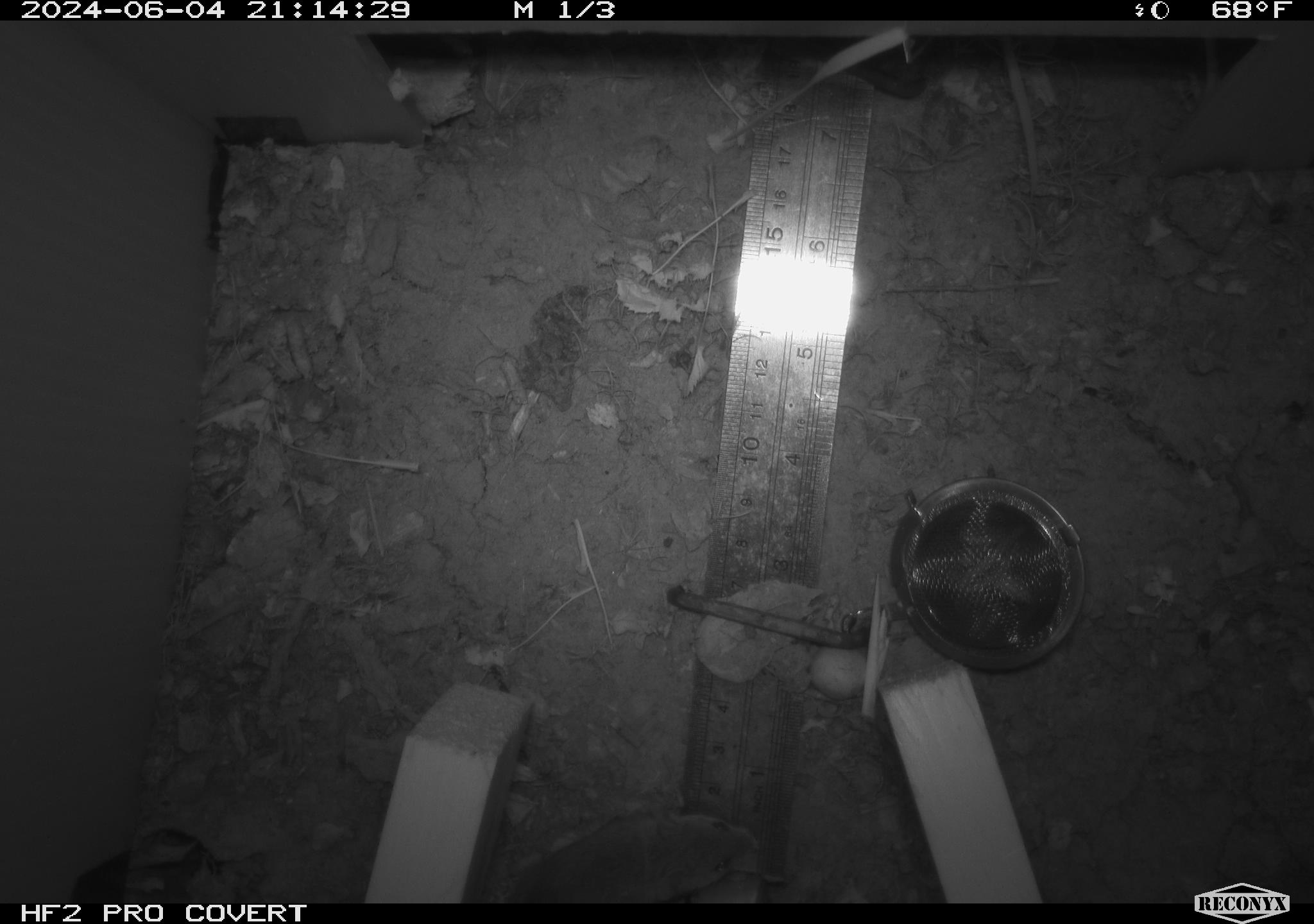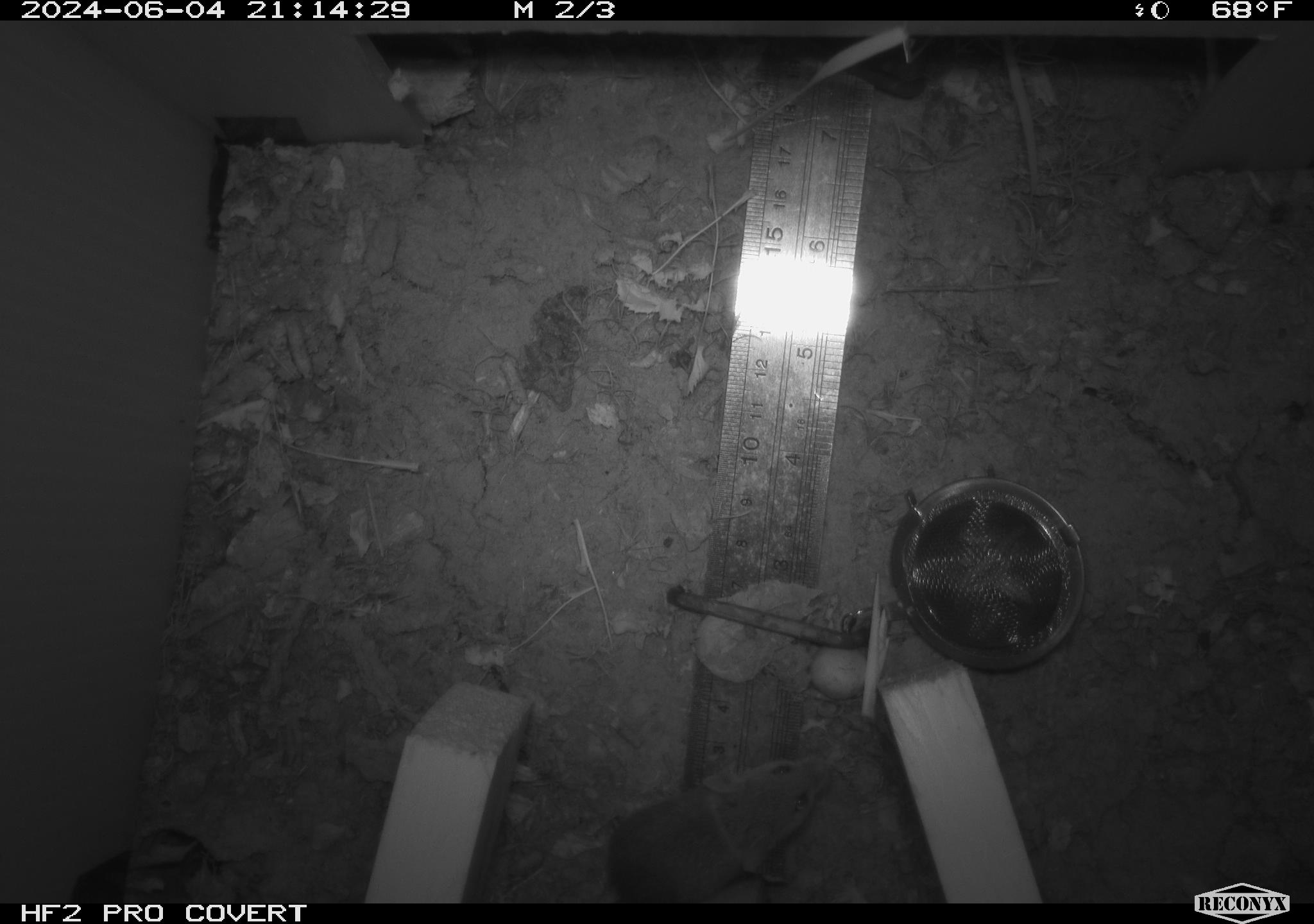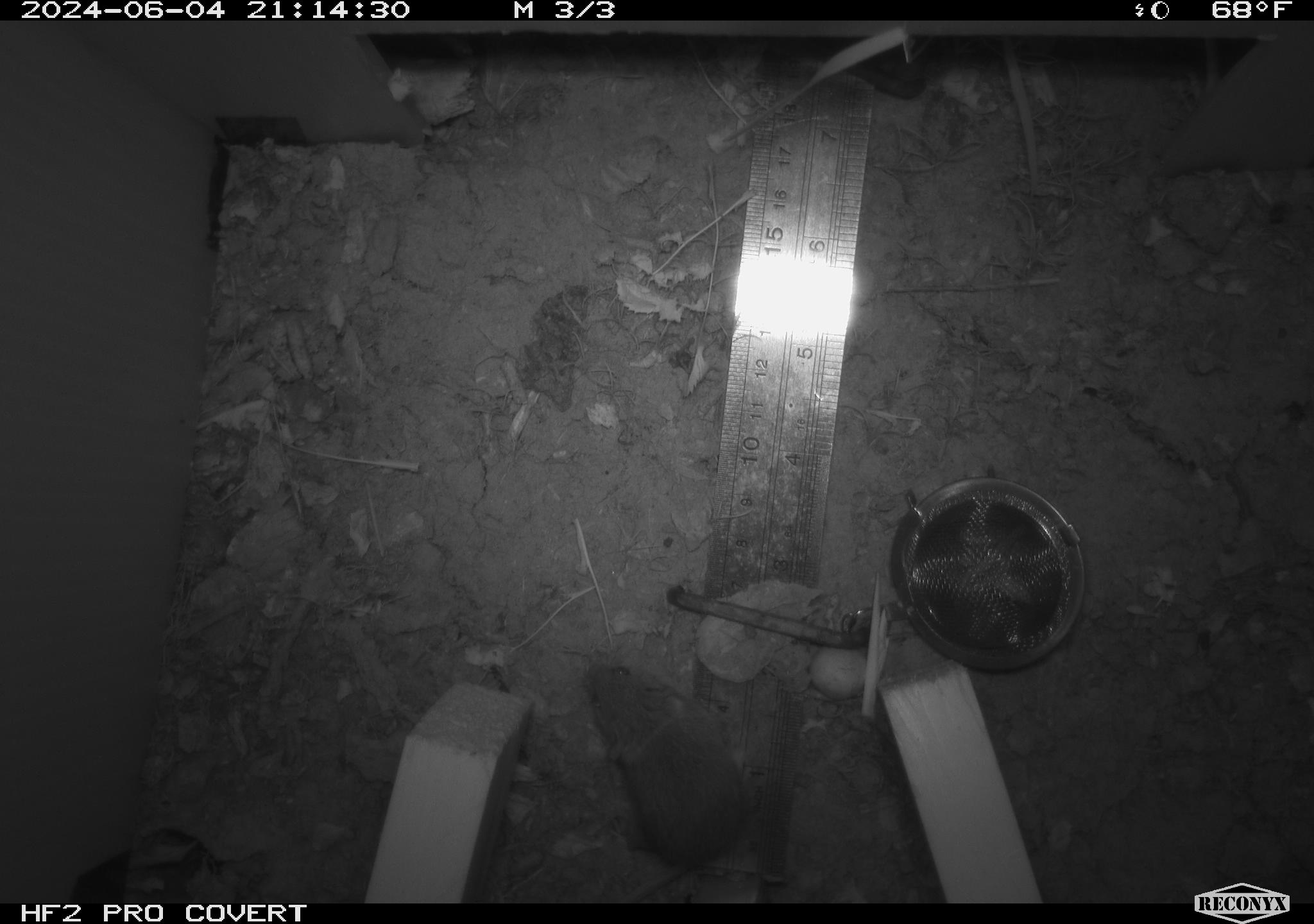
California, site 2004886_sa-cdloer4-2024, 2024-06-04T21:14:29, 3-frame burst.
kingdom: Animalia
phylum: Chordata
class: Mammalia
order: Rodentia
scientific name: Rodentia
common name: rodent